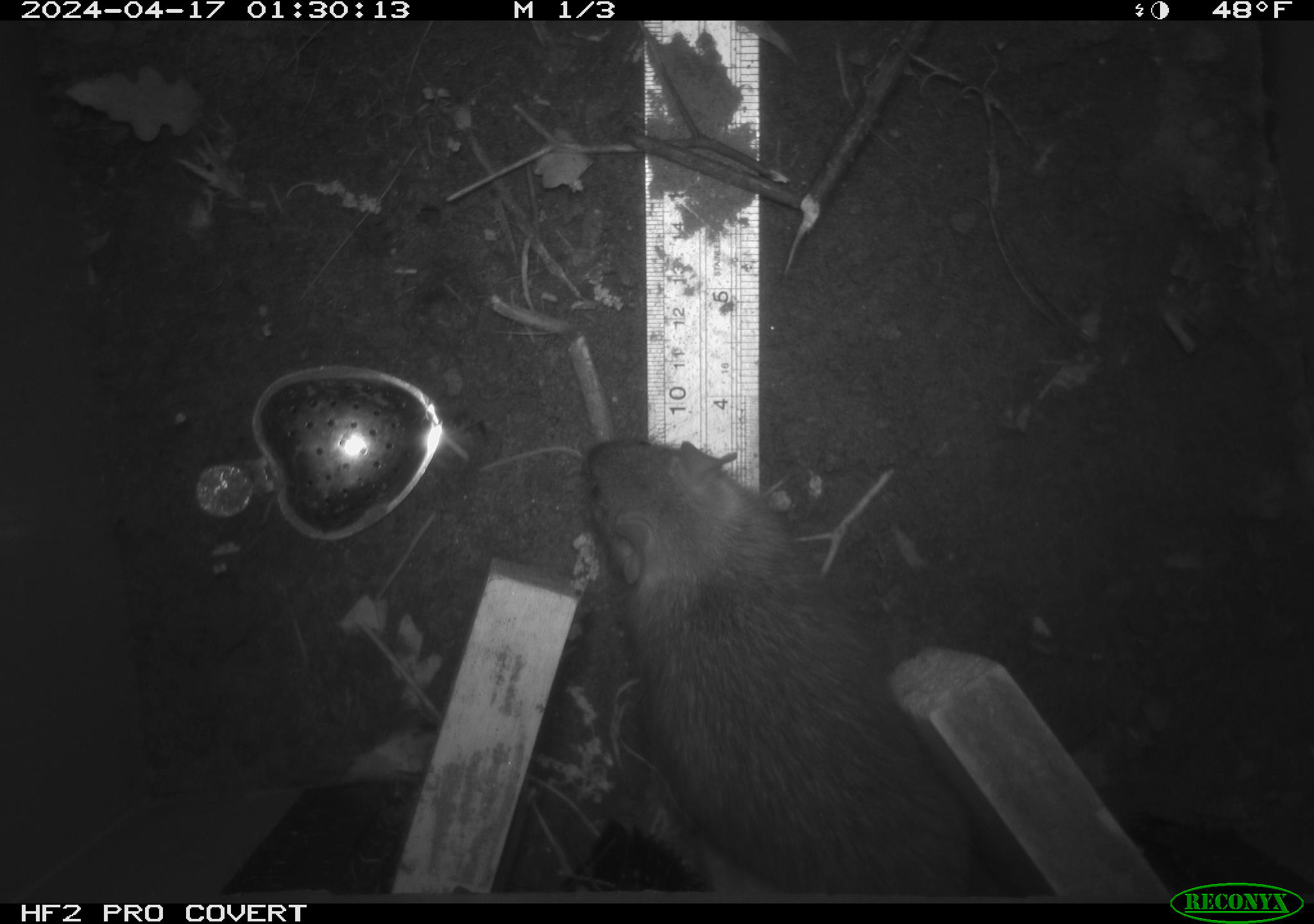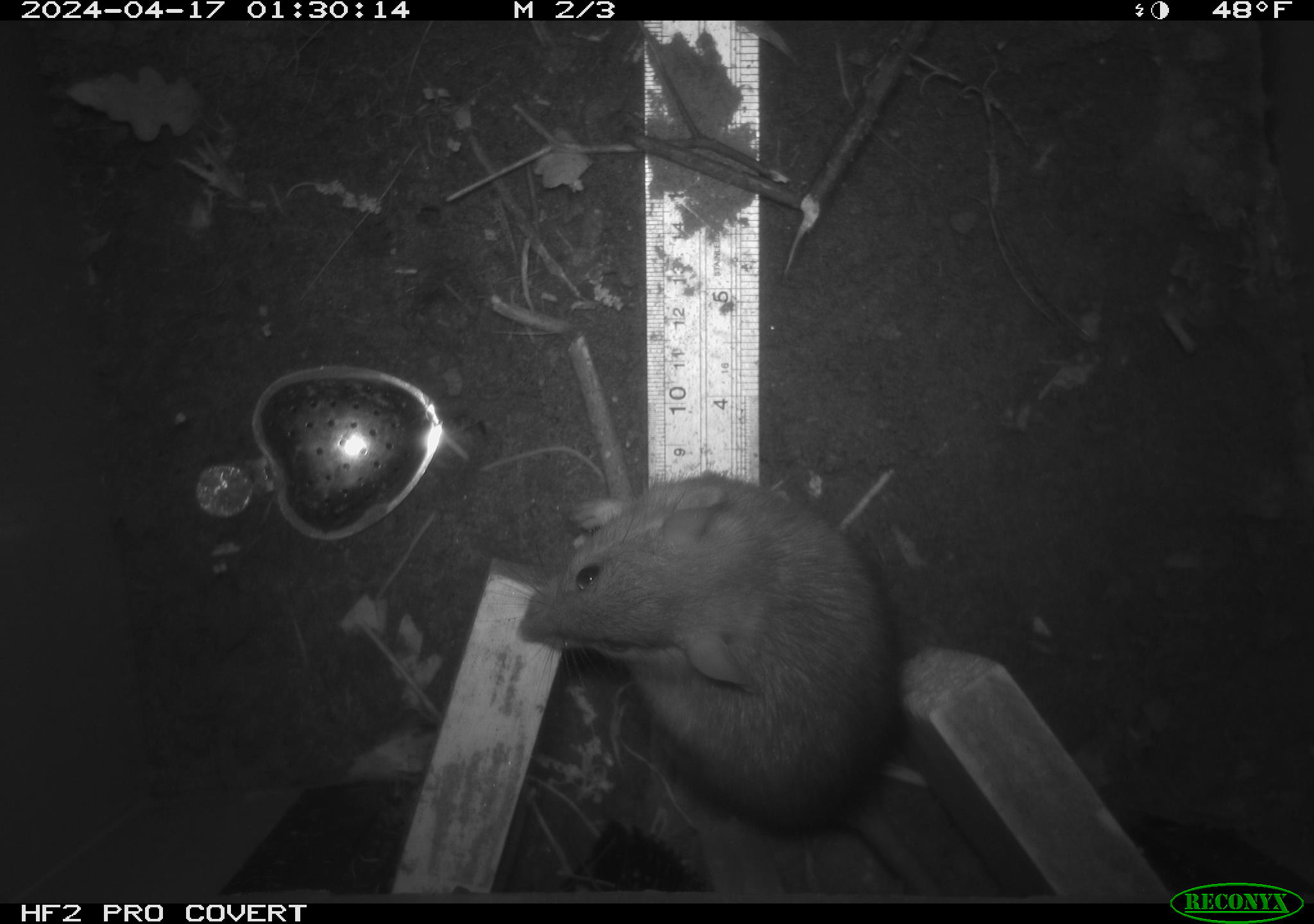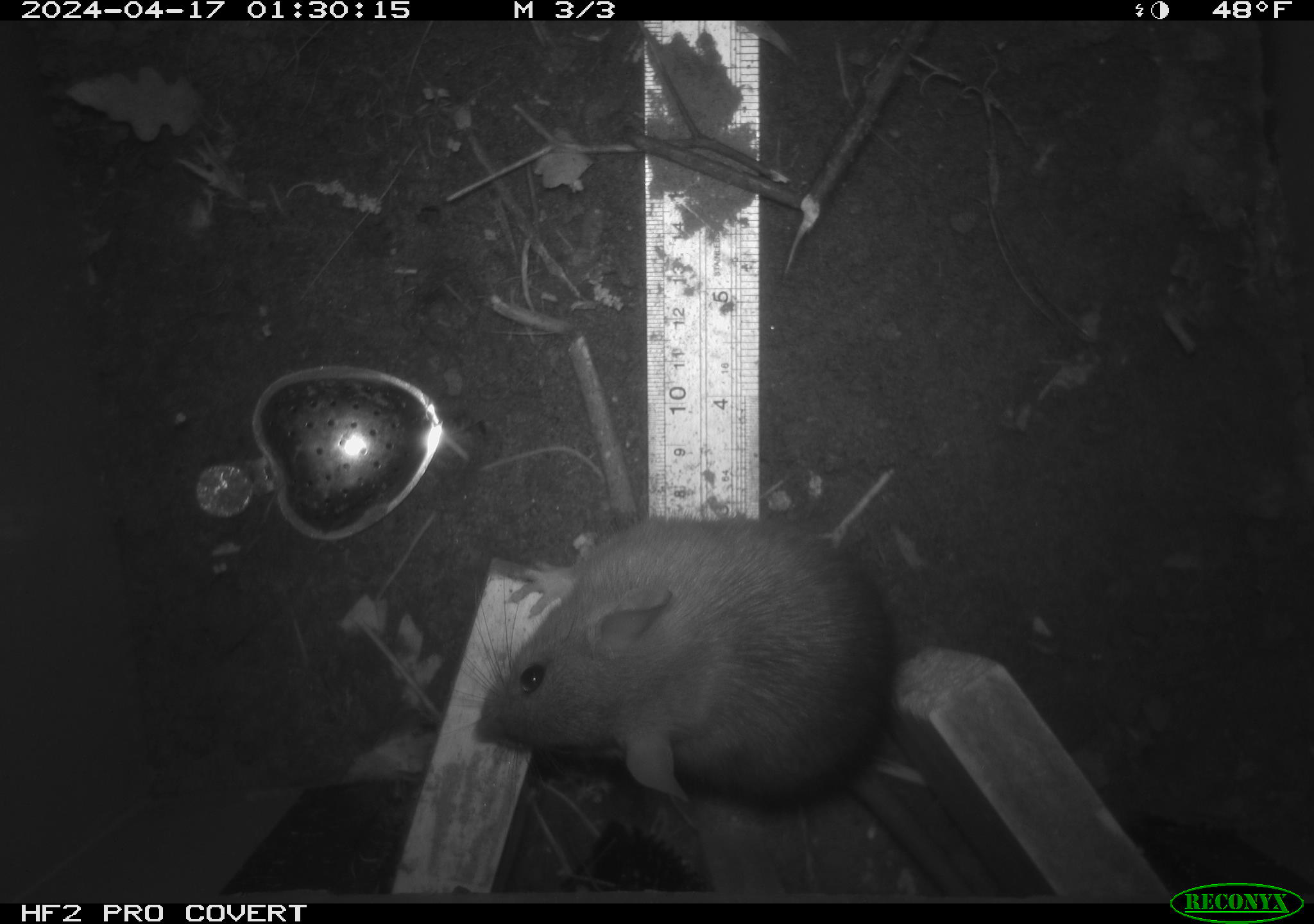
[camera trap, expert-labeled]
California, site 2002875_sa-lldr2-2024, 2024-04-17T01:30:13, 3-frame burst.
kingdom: Animalia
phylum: Chordata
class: Mammalia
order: Rodentia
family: Muridae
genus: Rattus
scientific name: Rattus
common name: rat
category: rattus species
Rattus species (rat) (Rattus).